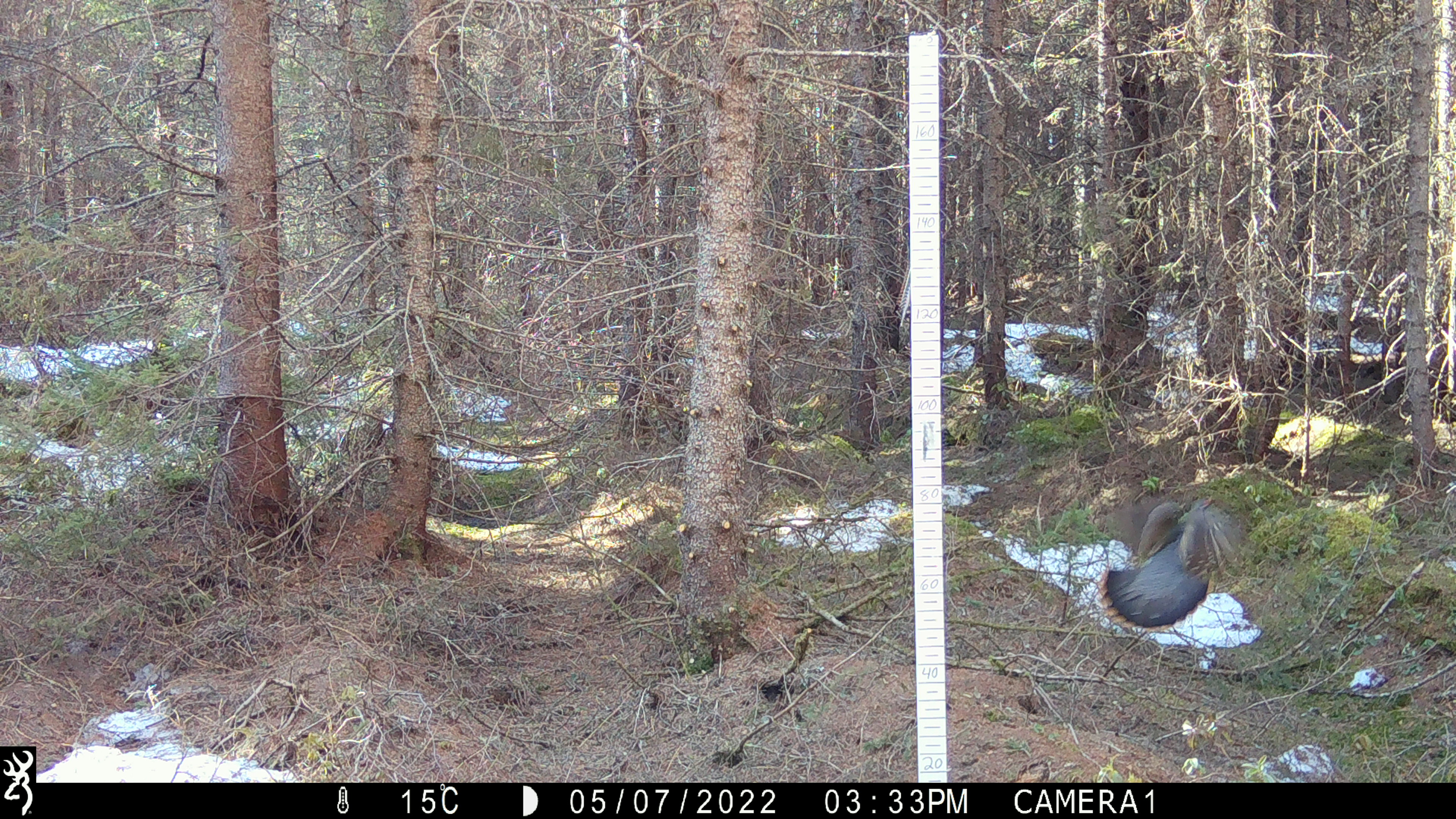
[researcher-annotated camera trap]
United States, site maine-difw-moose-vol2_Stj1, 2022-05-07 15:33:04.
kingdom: Animalia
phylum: Chordata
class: Aves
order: Galliformes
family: Phasianidae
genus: Canachites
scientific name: Canachites canadensis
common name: spruce grouse